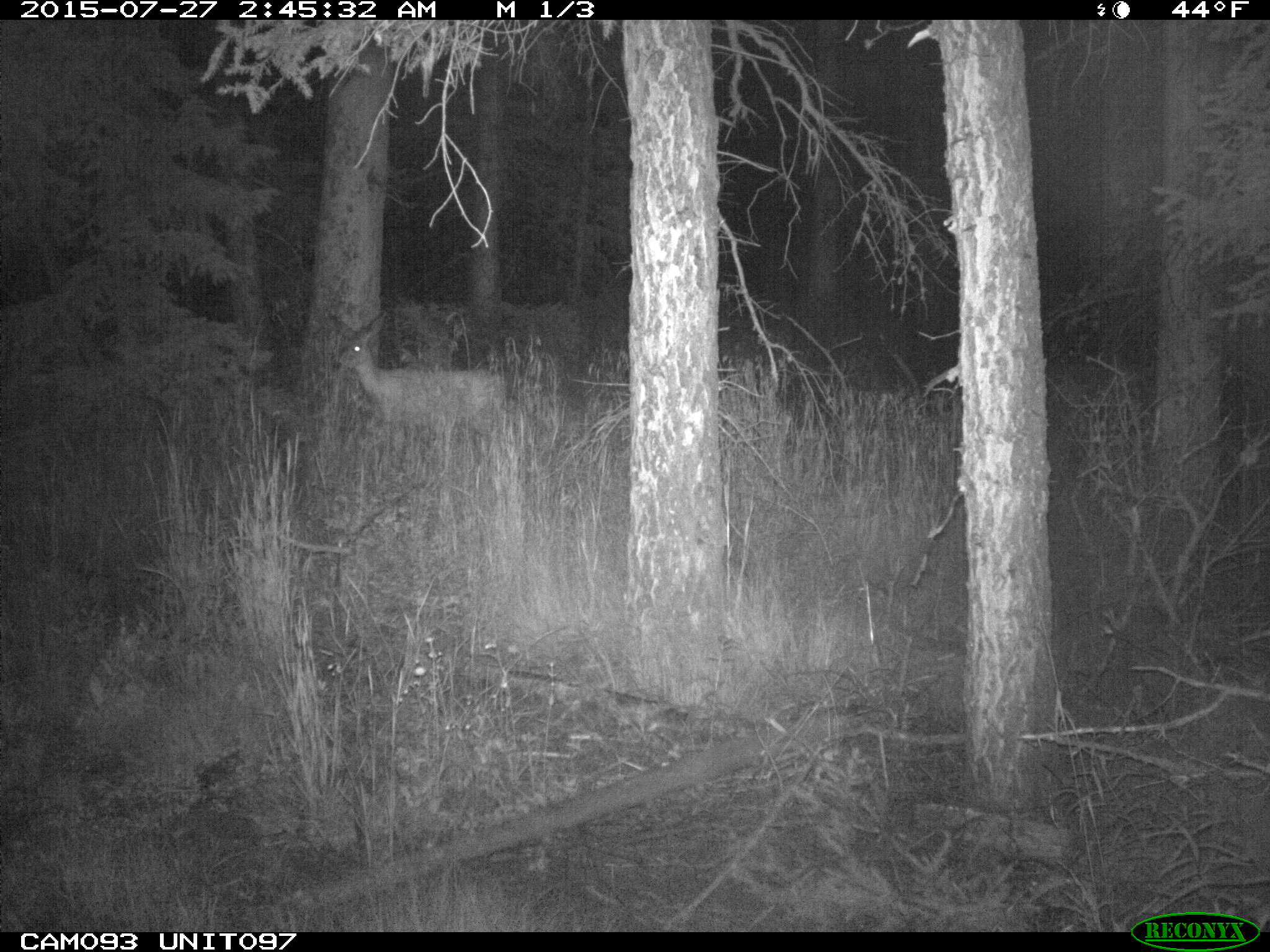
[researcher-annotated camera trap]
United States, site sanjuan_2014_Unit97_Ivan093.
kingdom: Animalia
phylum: Chordata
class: Mammalia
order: Artiodactyla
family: Cervidae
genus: Odocoileus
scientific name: Odocoileus hemionus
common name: mule deer